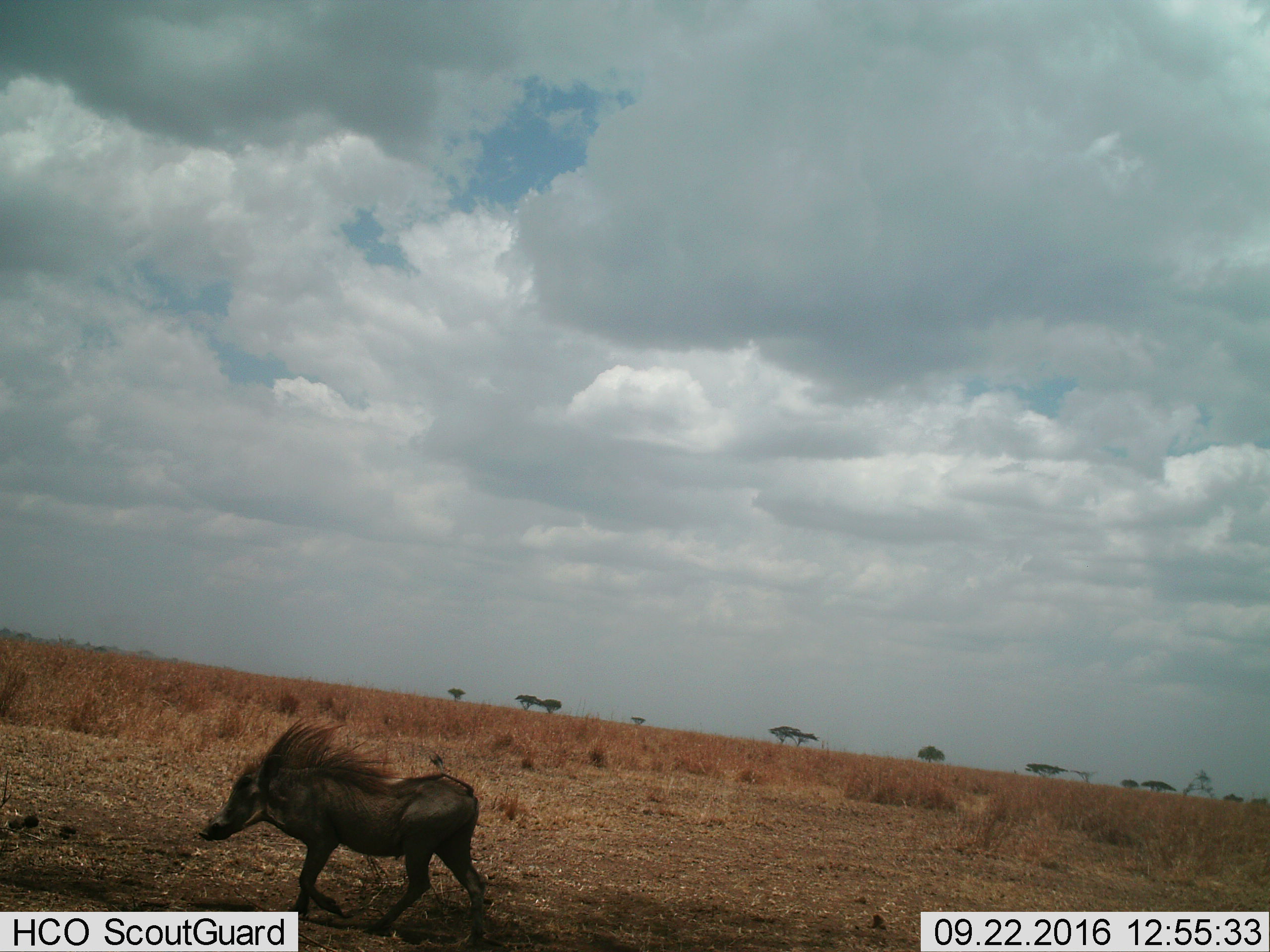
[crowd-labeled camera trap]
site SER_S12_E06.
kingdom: Animalia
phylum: Chordata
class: Mammalia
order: Artiodactyla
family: Suidae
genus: Phacochoerus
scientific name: Phacochoerus africanus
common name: warthog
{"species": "warthog (Phacochoerus africanus)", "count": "1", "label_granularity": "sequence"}